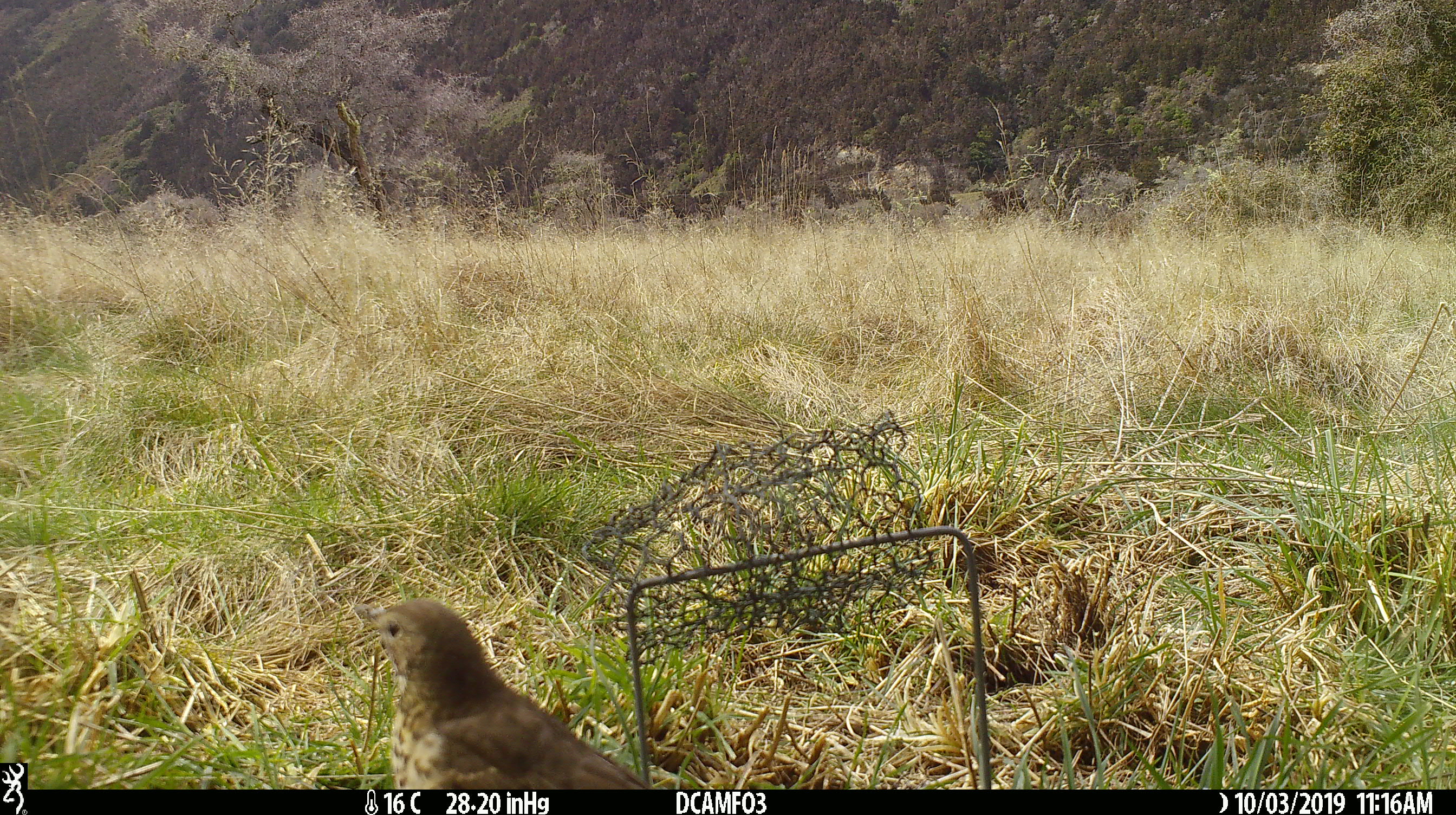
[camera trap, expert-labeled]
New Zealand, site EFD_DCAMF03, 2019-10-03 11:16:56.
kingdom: Animalia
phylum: Chordata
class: Aves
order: Passeriformes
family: Turdidae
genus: Turdus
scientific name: Turdus philomelos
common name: song thrush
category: thrush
Thrush (song thrush) (Turdus philomelos).